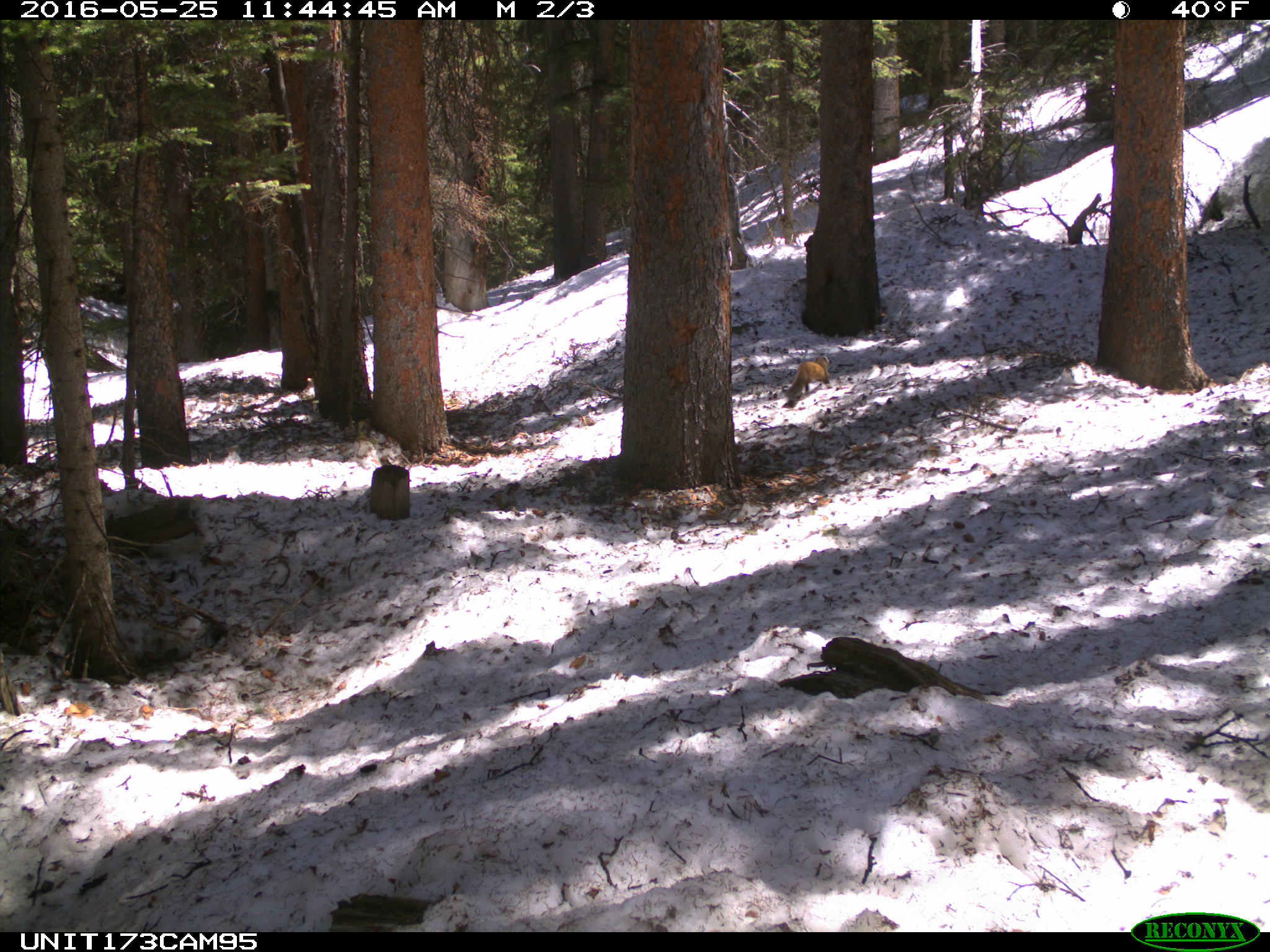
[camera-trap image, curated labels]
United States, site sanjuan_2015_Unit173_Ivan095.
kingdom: Animalia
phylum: Chordata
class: Mammalia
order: Carnivora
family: Mustelidae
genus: Martes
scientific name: Martes americana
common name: american marten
Martes americana (american marten).